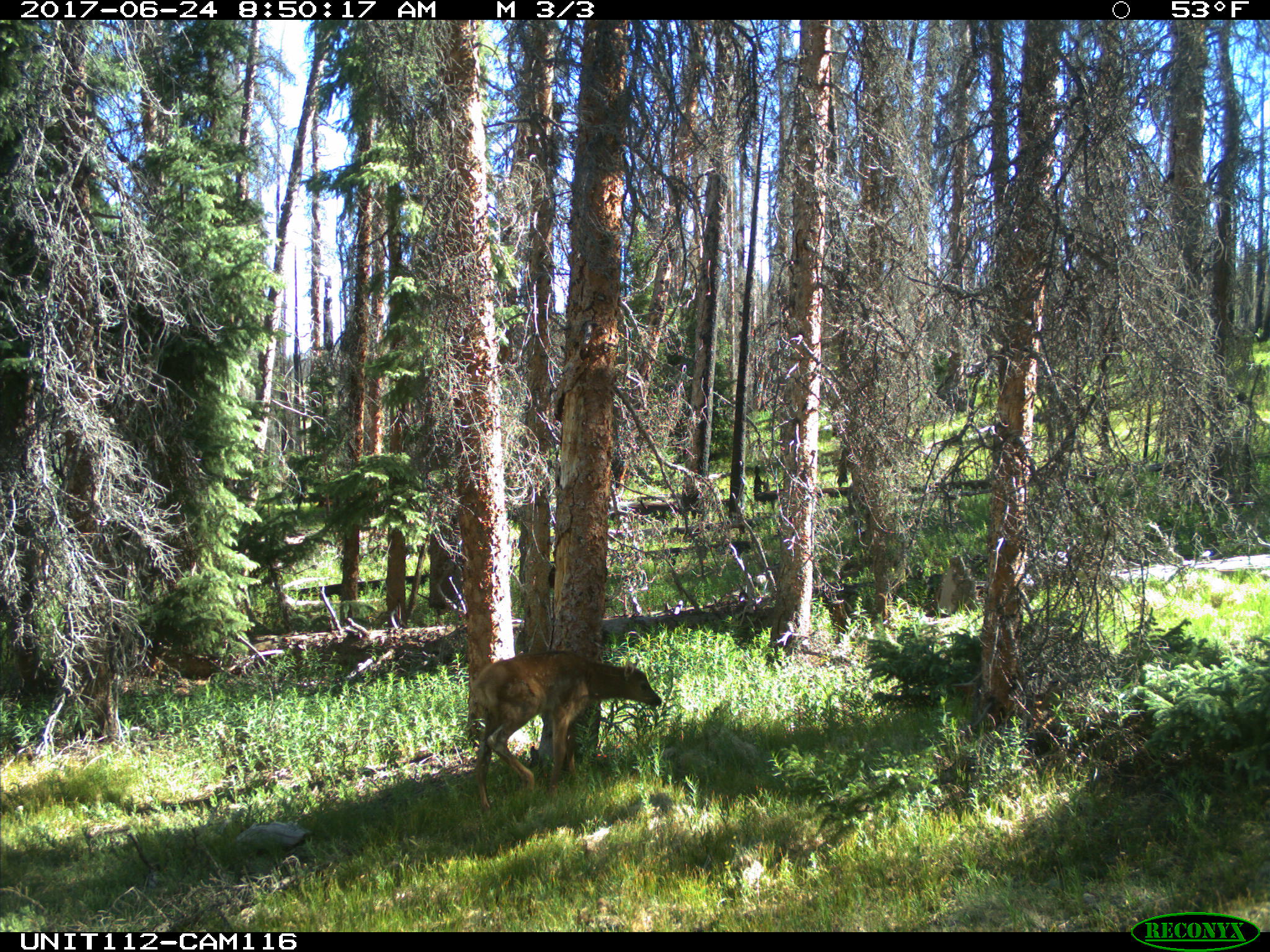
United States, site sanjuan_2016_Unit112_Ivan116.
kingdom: Animalia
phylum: Chordata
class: Mammalia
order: Artiodactyla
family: Cervidae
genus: Cervus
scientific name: Cervus elaphus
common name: red deer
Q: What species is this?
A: Cervus elaphus (red deer).